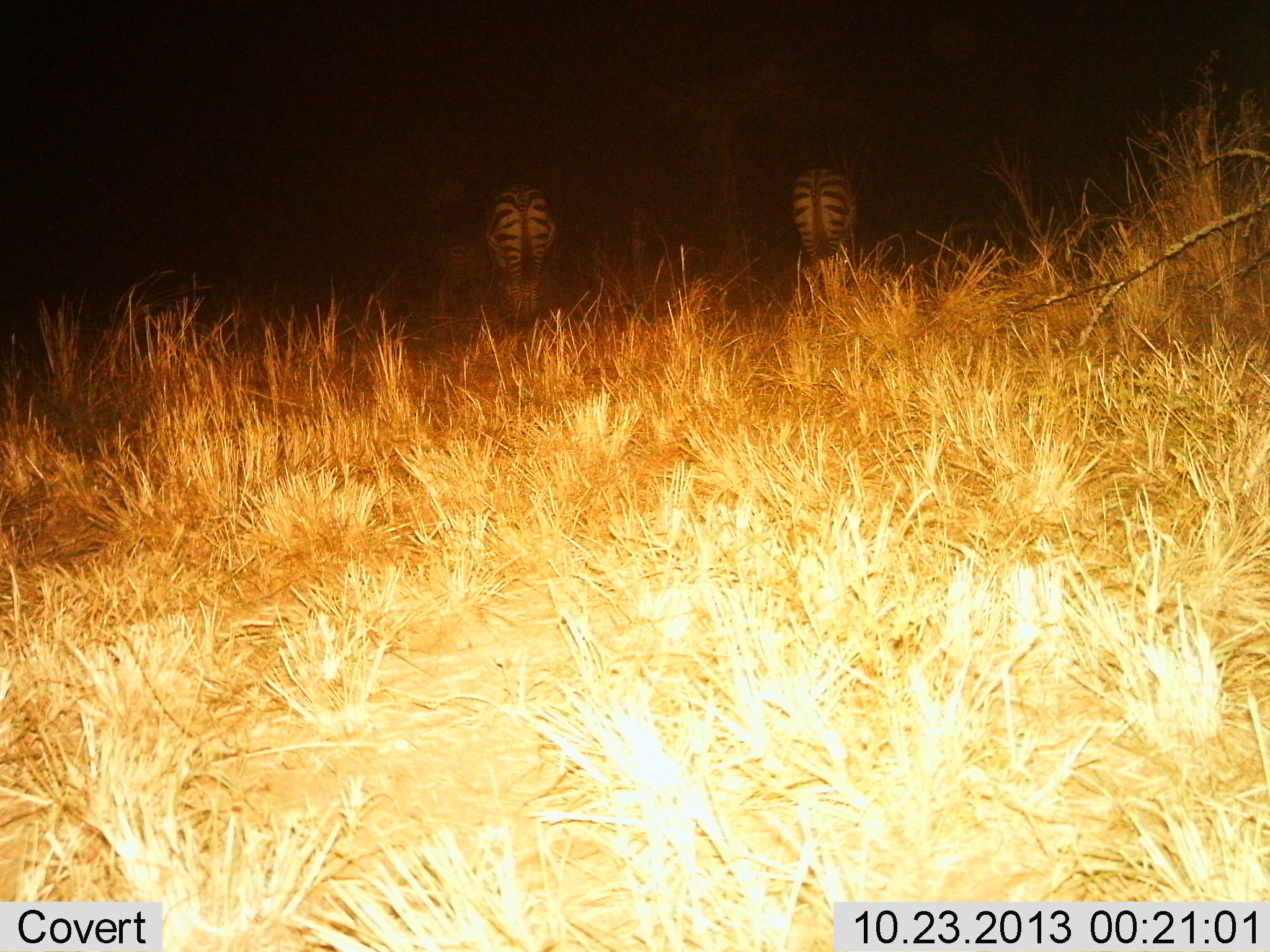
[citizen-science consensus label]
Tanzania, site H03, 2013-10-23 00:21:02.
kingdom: Animalia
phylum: Chordata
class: Mammalia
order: Perissodactyla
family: Equidae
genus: Equus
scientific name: Equus quagga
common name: plains zebra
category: zebra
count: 2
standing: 70%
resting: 0%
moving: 30%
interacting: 0%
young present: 0%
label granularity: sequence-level